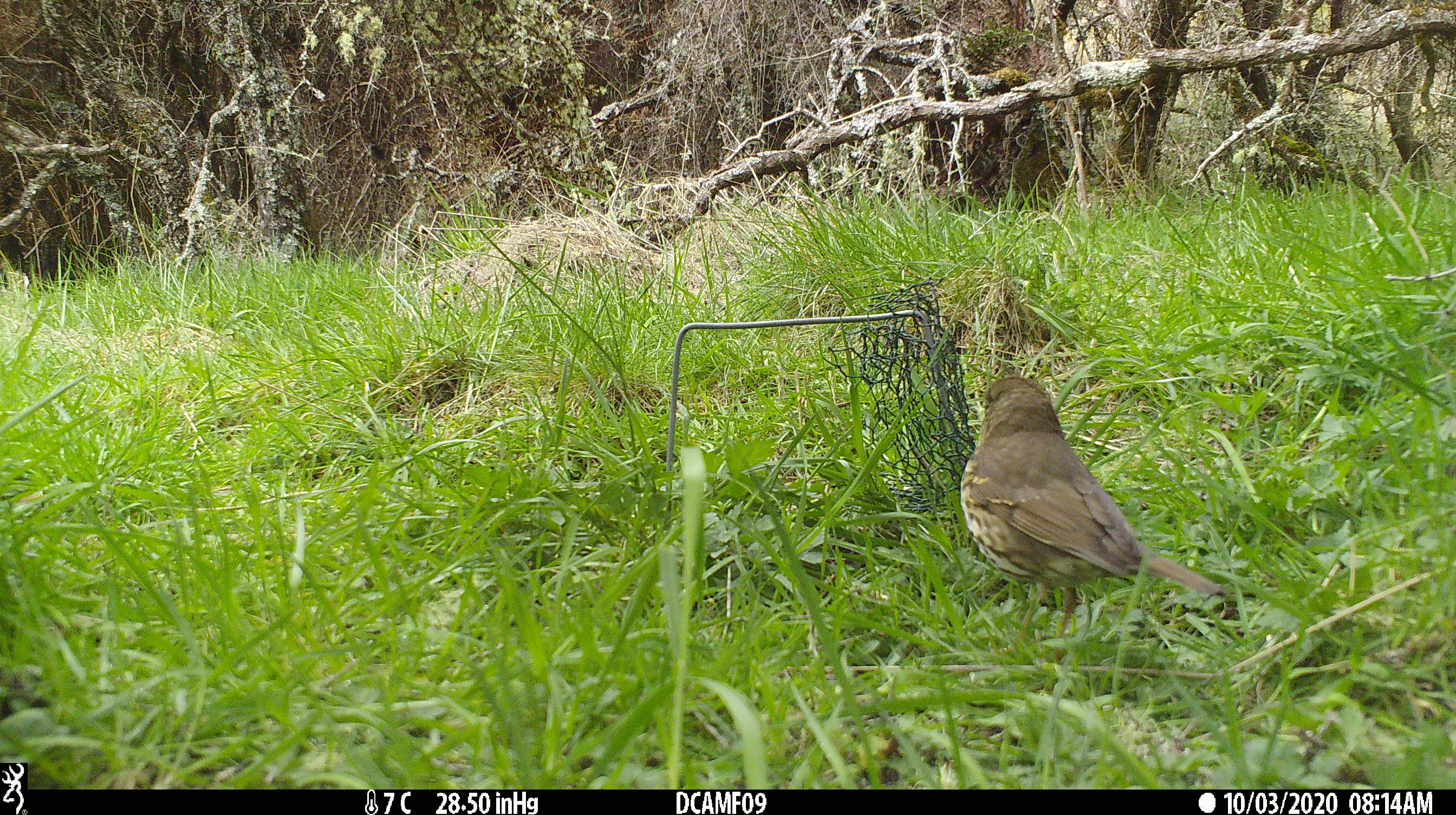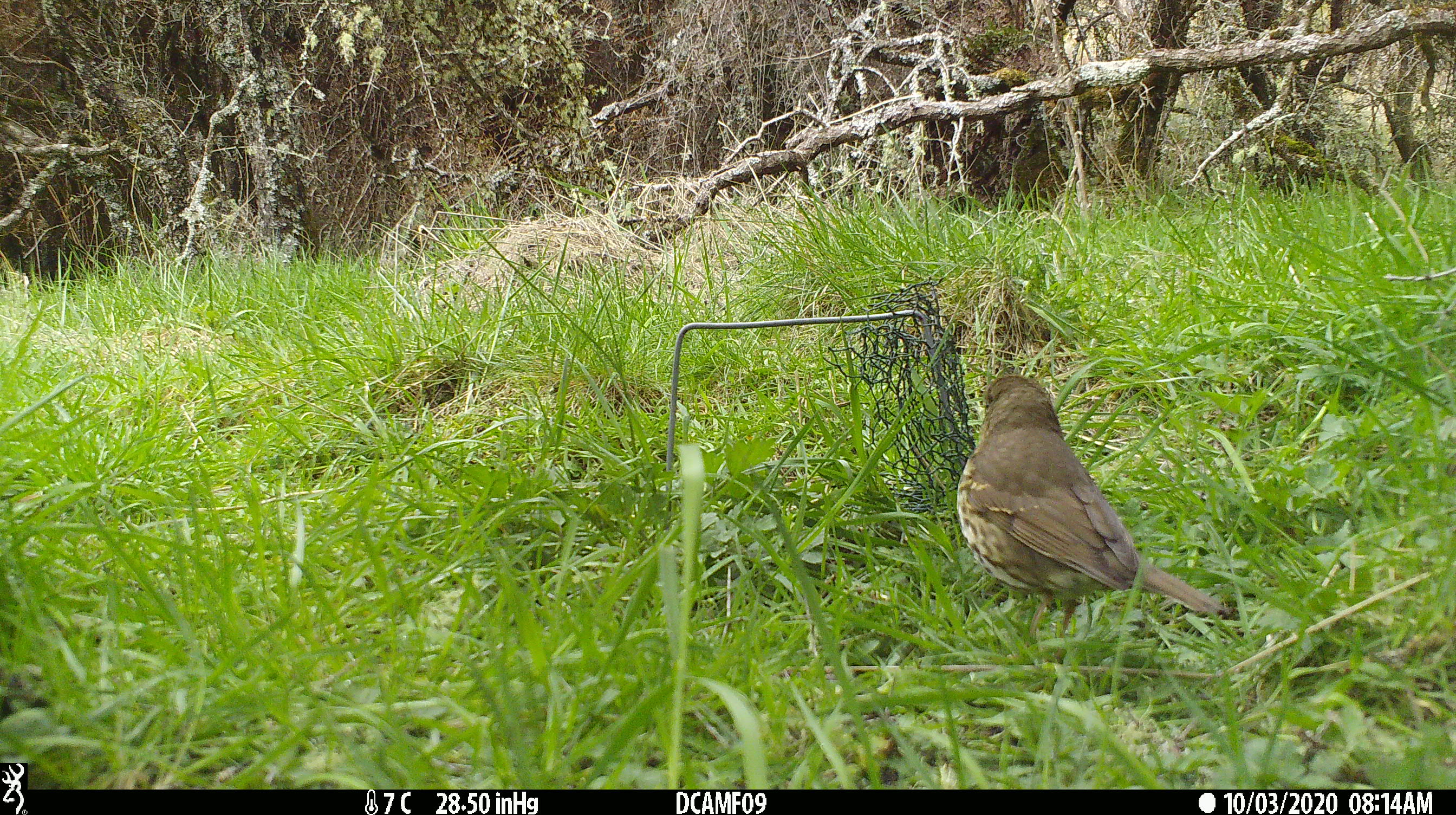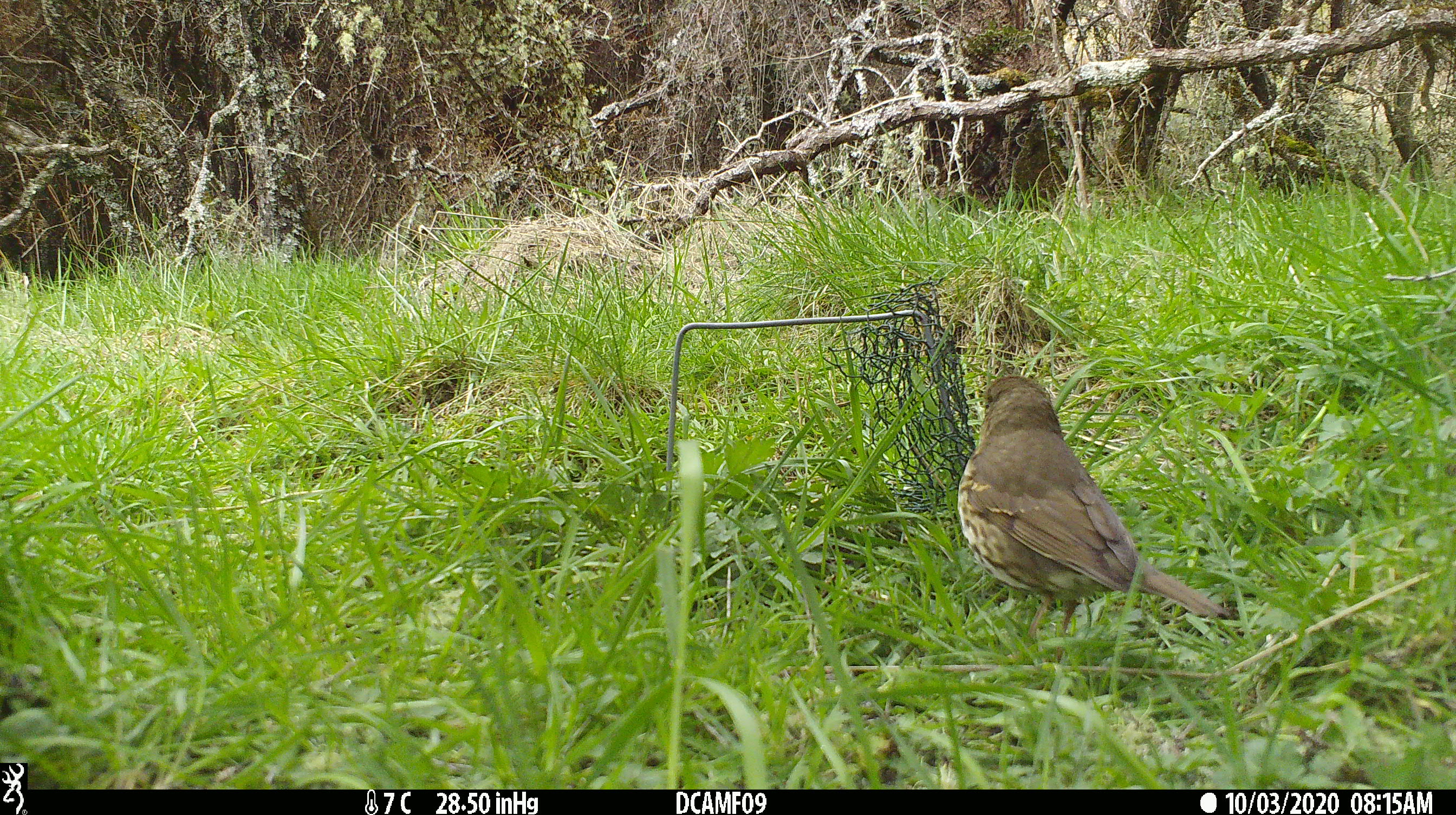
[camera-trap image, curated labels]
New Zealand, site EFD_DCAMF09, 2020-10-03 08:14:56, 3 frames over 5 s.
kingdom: Animalia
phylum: Chordata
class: Aves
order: Passeriformes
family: Turdidae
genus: Turdus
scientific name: Turdus philomelos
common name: song thrush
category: thrush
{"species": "thrush (song thrush) (Turdus philomelos)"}